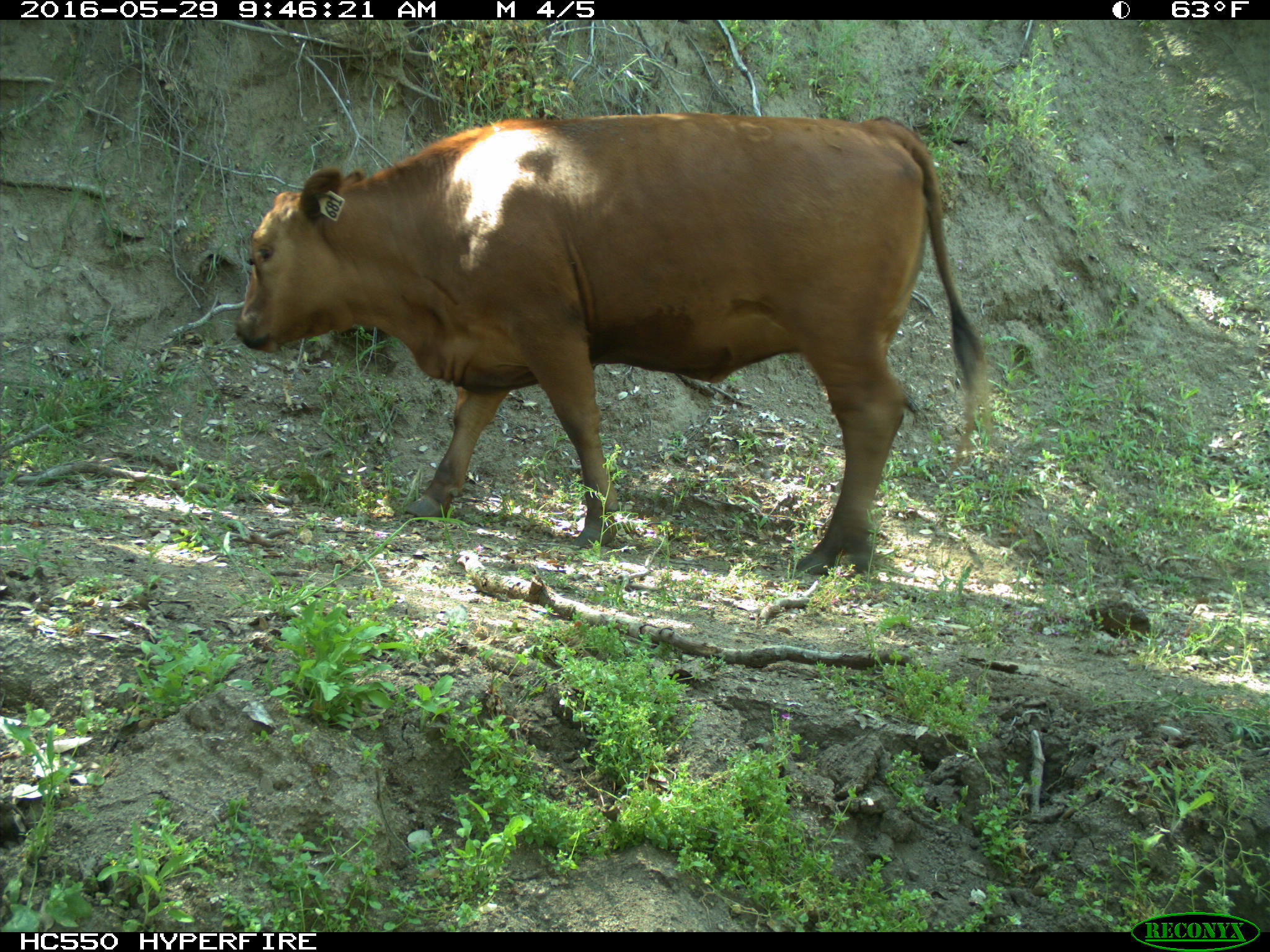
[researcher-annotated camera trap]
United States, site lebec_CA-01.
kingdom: Animalia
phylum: Chordata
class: Mammalia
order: Artiodactyla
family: Bovidae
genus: Bos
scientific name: Bos taurus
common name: domestic cow